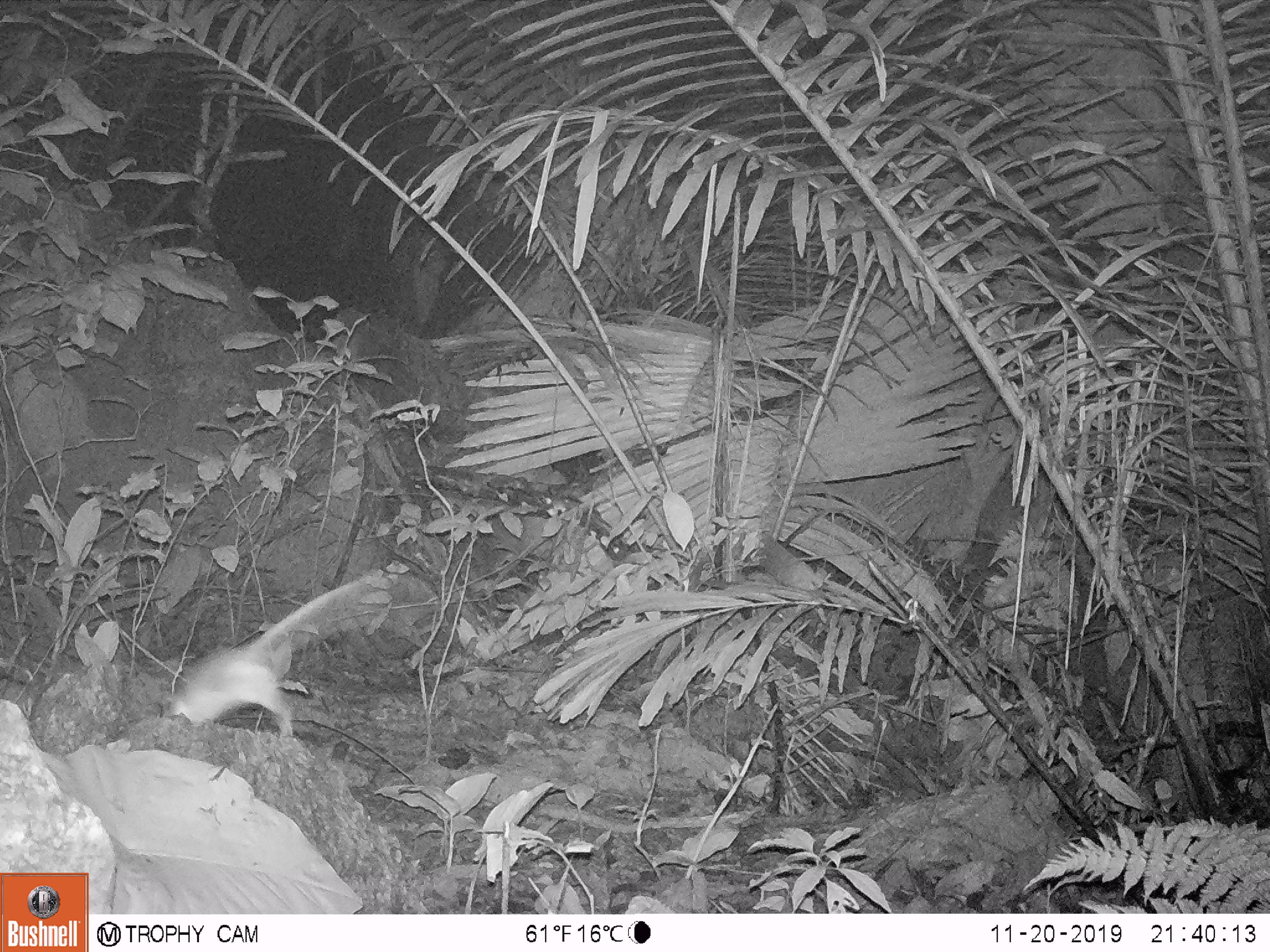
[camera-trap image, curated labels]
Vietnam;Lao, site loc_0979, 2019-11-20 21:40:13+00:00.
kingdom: Animalia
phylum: Chordata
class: Mammalia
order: Rodentia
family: Muridae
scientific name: Muridae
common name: old-world mice and rats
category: unidentified murid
Unidentified murid (old-world mice and rats) (Muridae). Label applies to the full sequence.